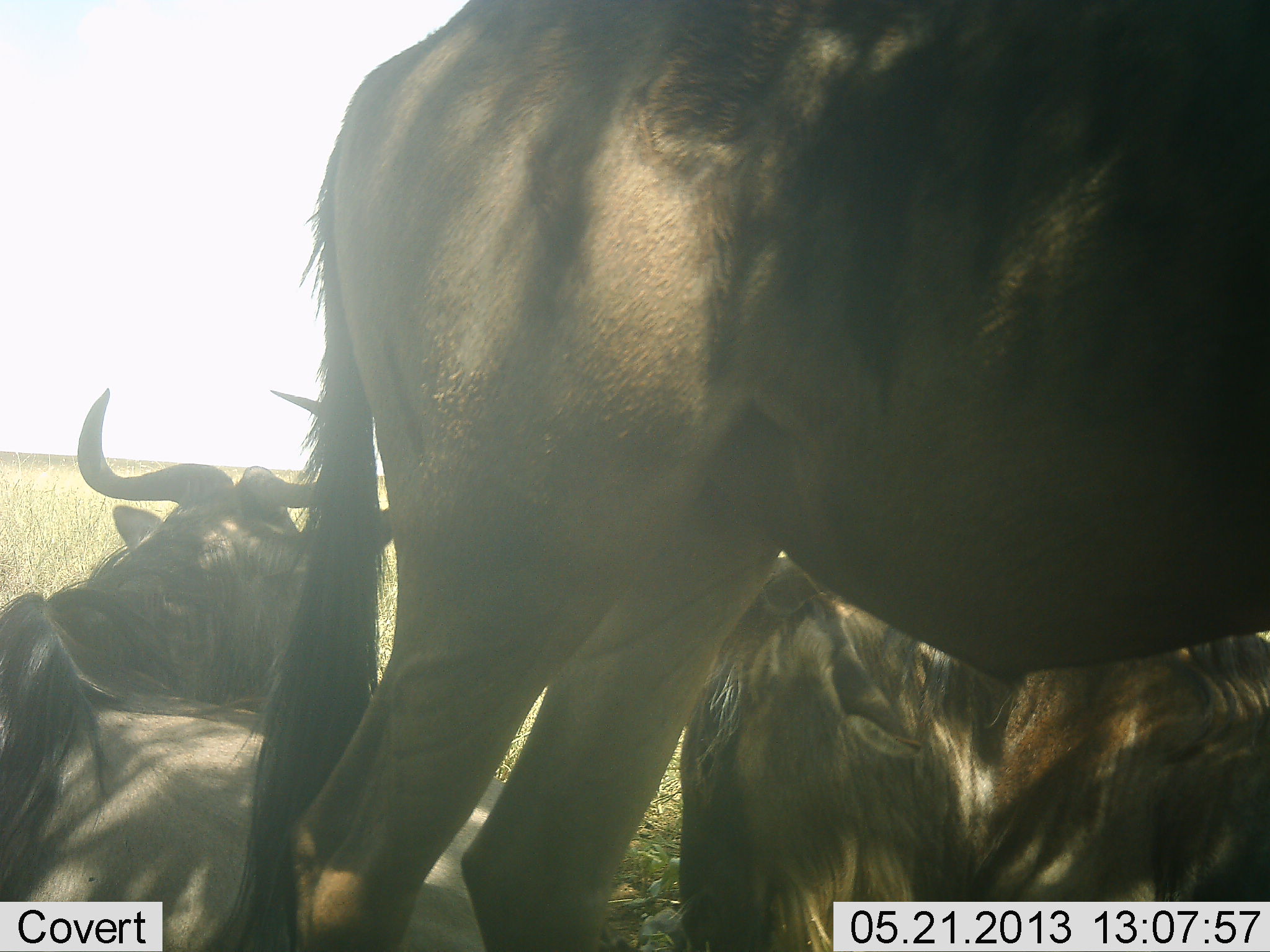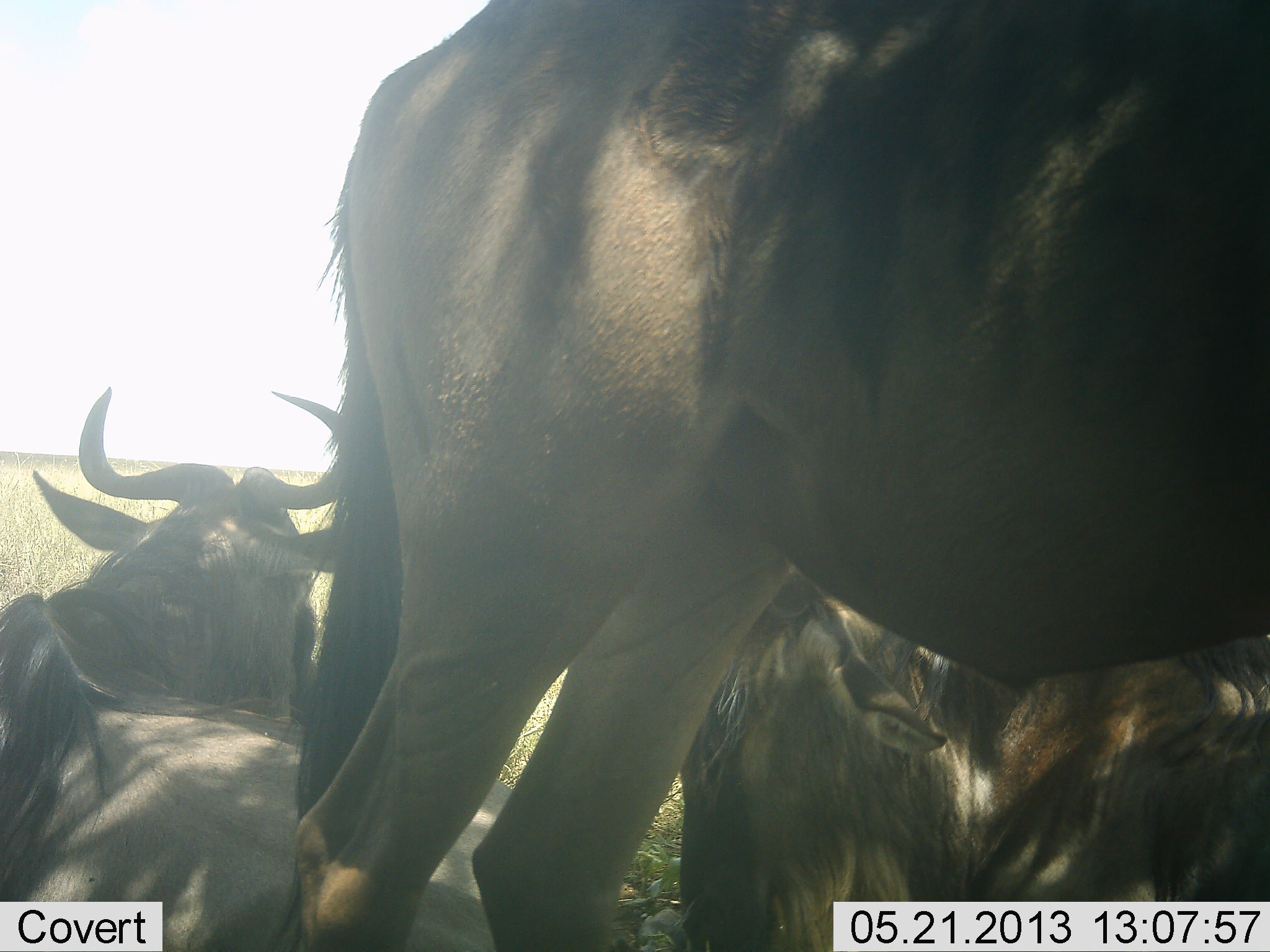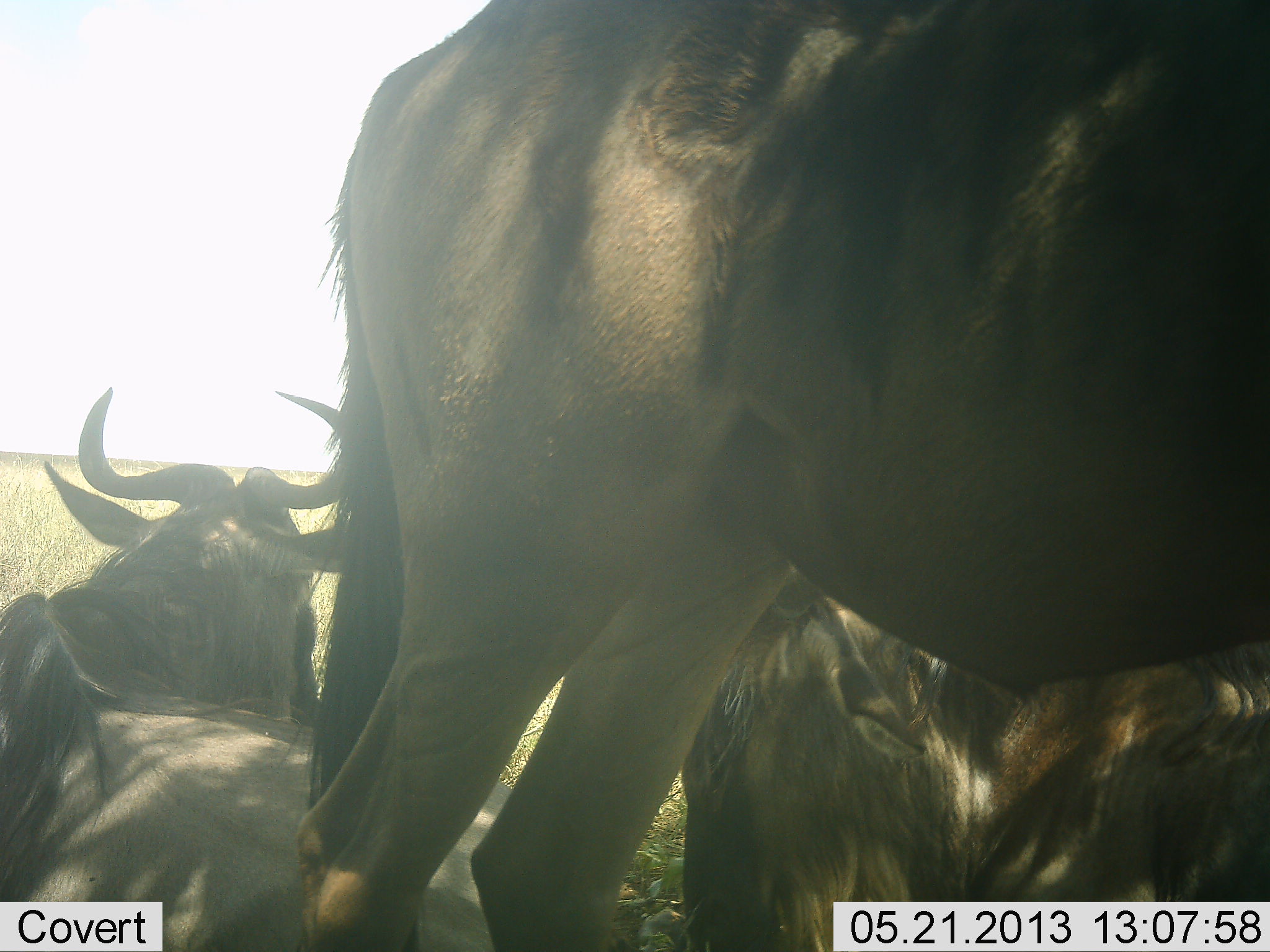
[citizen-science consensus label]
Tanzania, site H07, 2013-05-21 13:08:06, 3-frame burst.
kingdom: Animalia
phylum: Chordata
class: Mammalia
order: Artiodactyla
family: Bovidae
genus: Connochaetes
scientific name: Connochaetes taurinus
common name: blue wildebeest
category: wildebeest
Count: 3.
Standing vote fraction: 56%.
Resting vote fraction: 81%.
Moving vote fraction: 6%.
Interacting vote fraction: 6%.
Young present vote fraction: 0%.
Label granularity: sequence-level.